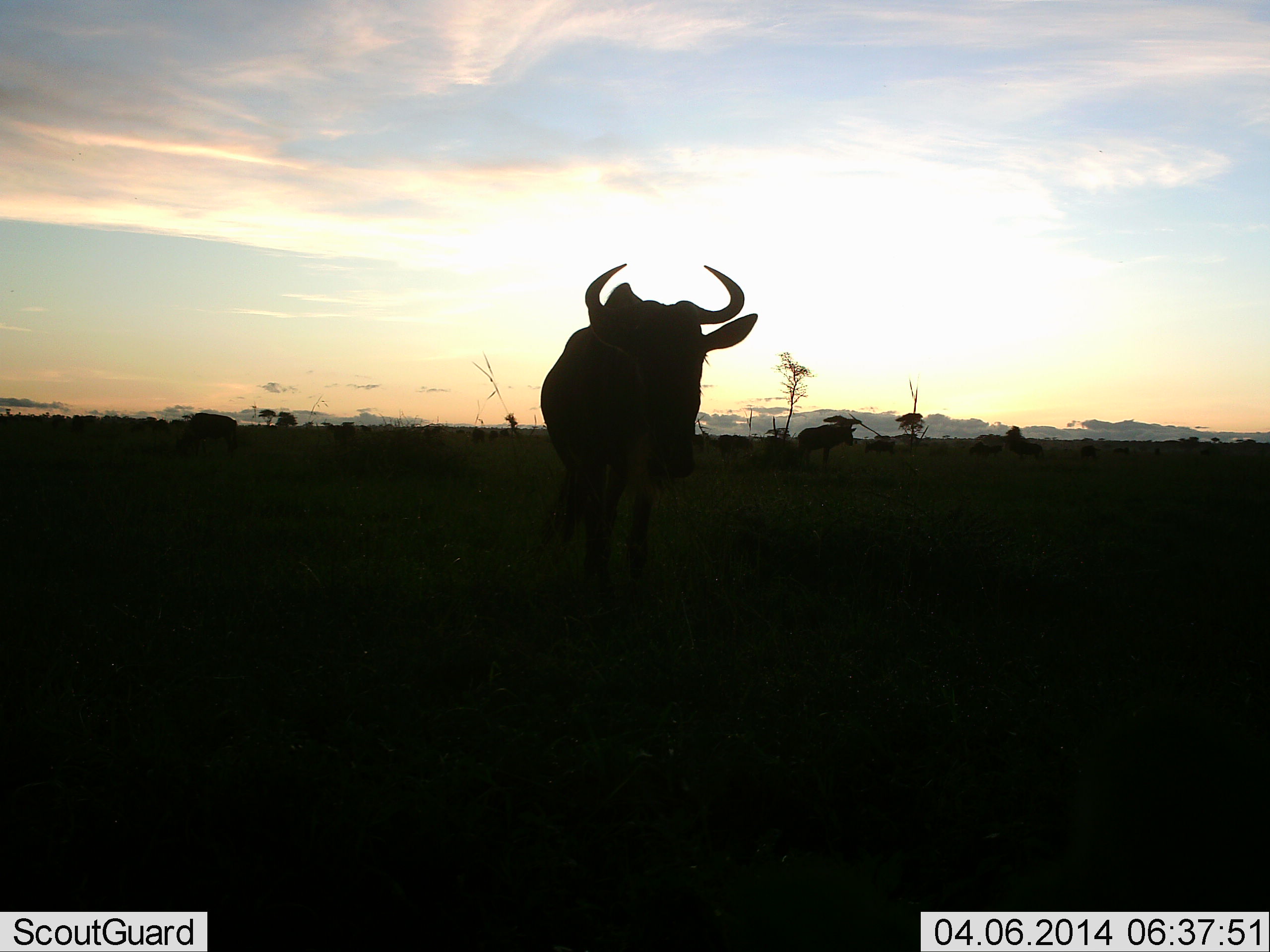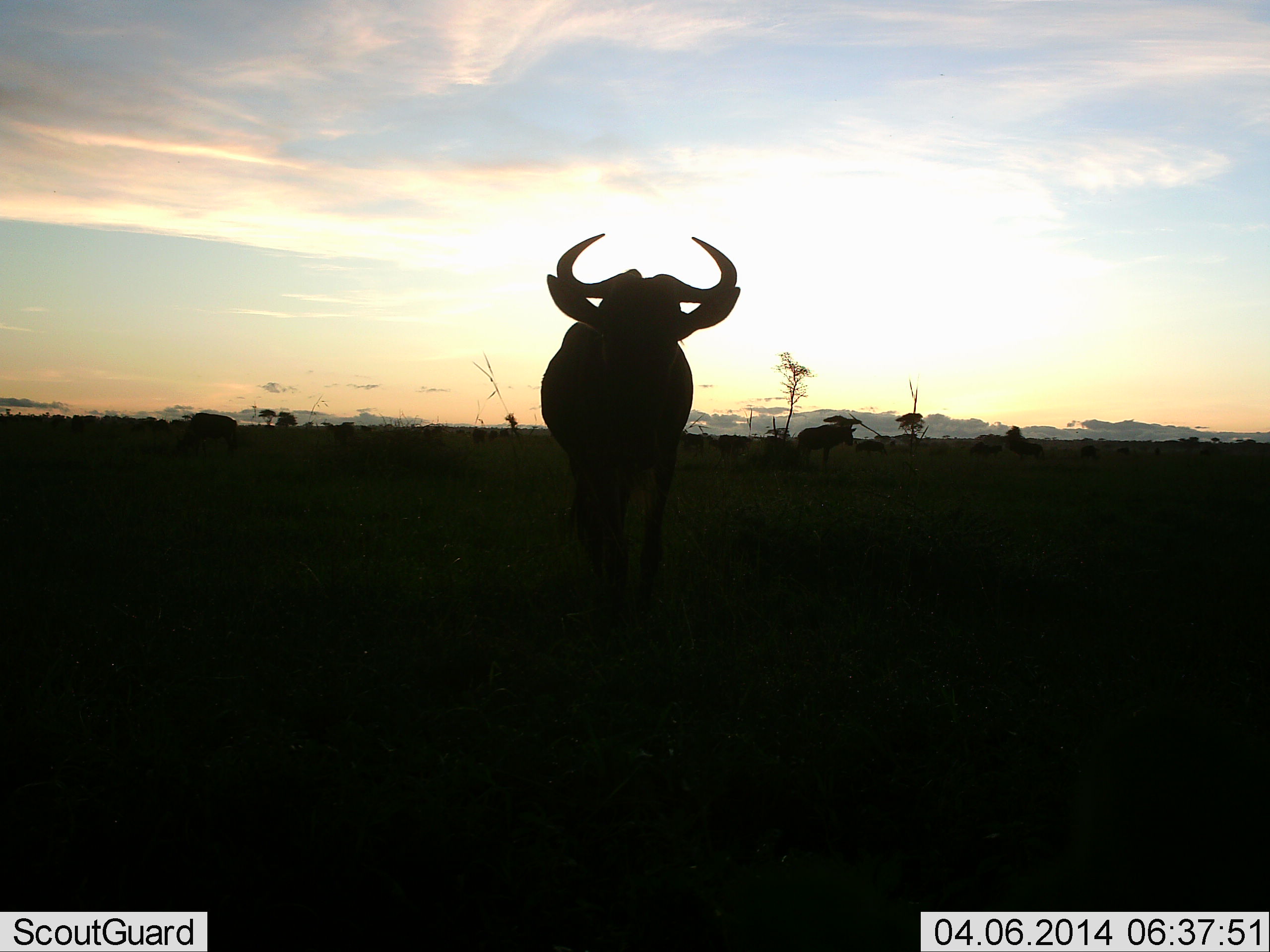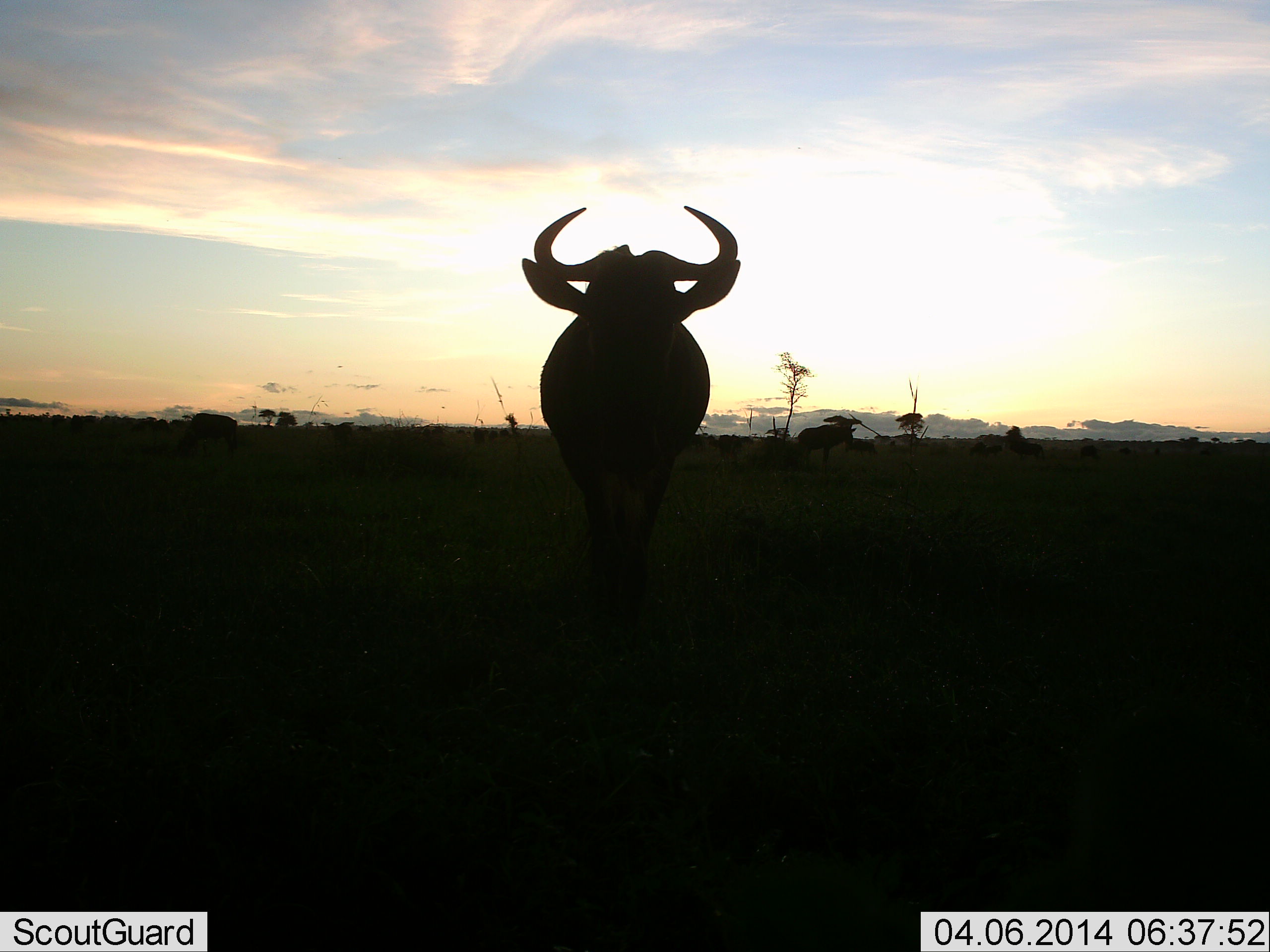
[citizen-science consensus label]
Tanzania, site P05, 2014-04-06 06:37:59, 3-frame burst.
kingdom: Animalia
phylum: Chordata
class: Mammalia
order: Artiodactyla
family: Bovidae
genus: Connochaetes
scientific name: Connochaetes taurinus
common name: blue wildebeest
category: wildebeest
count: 3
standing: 60%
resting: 0%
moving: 70%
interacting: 0%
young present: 0%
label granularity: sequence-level